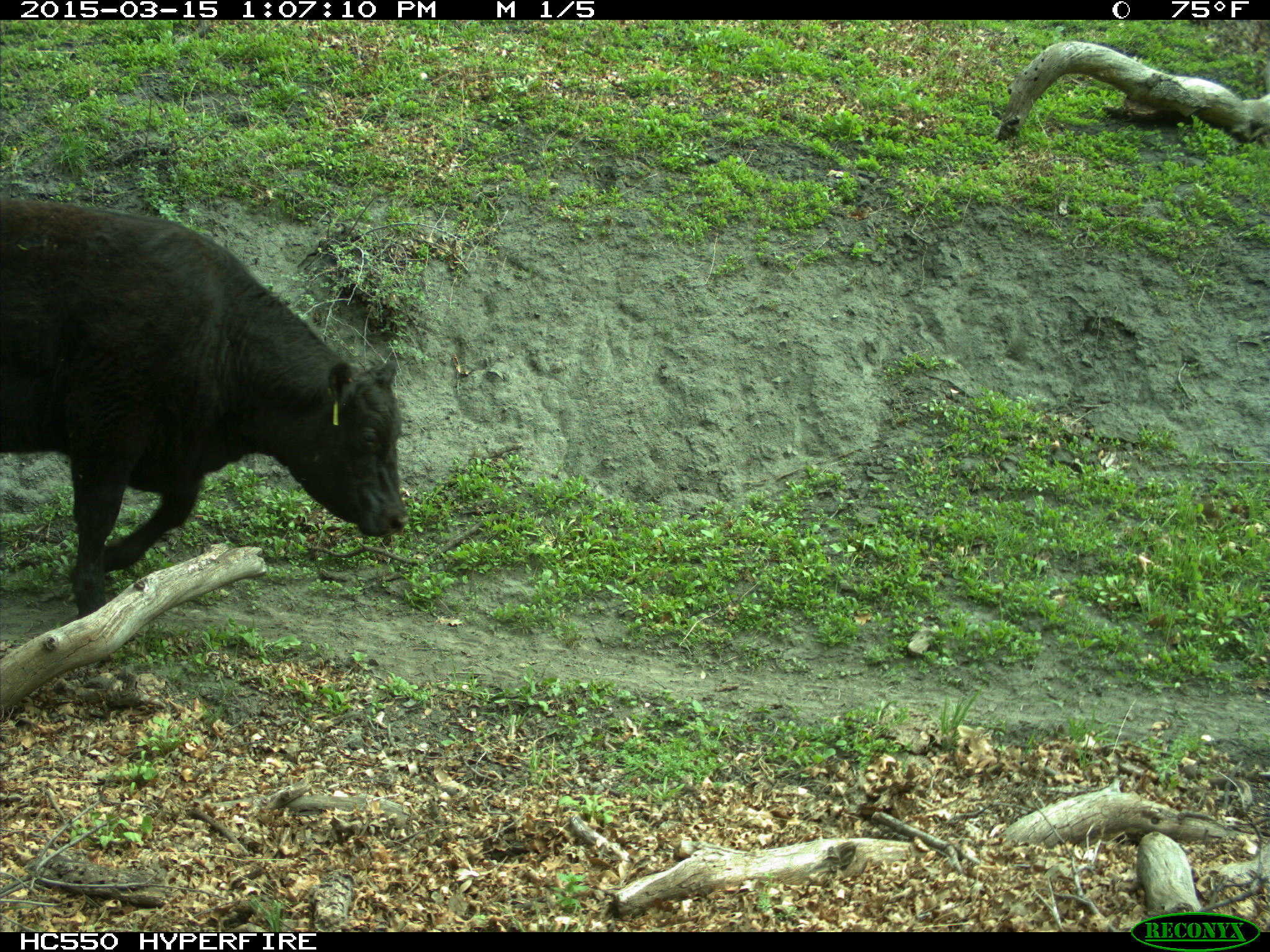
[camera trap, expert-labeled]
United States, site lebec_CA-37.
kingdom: Animalia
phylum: Chordata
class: Mammalia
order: Artiodactyla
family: Bovidae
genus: Bos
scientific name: Bos taurus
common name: domestic cow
Bos taurus (domestic cow).